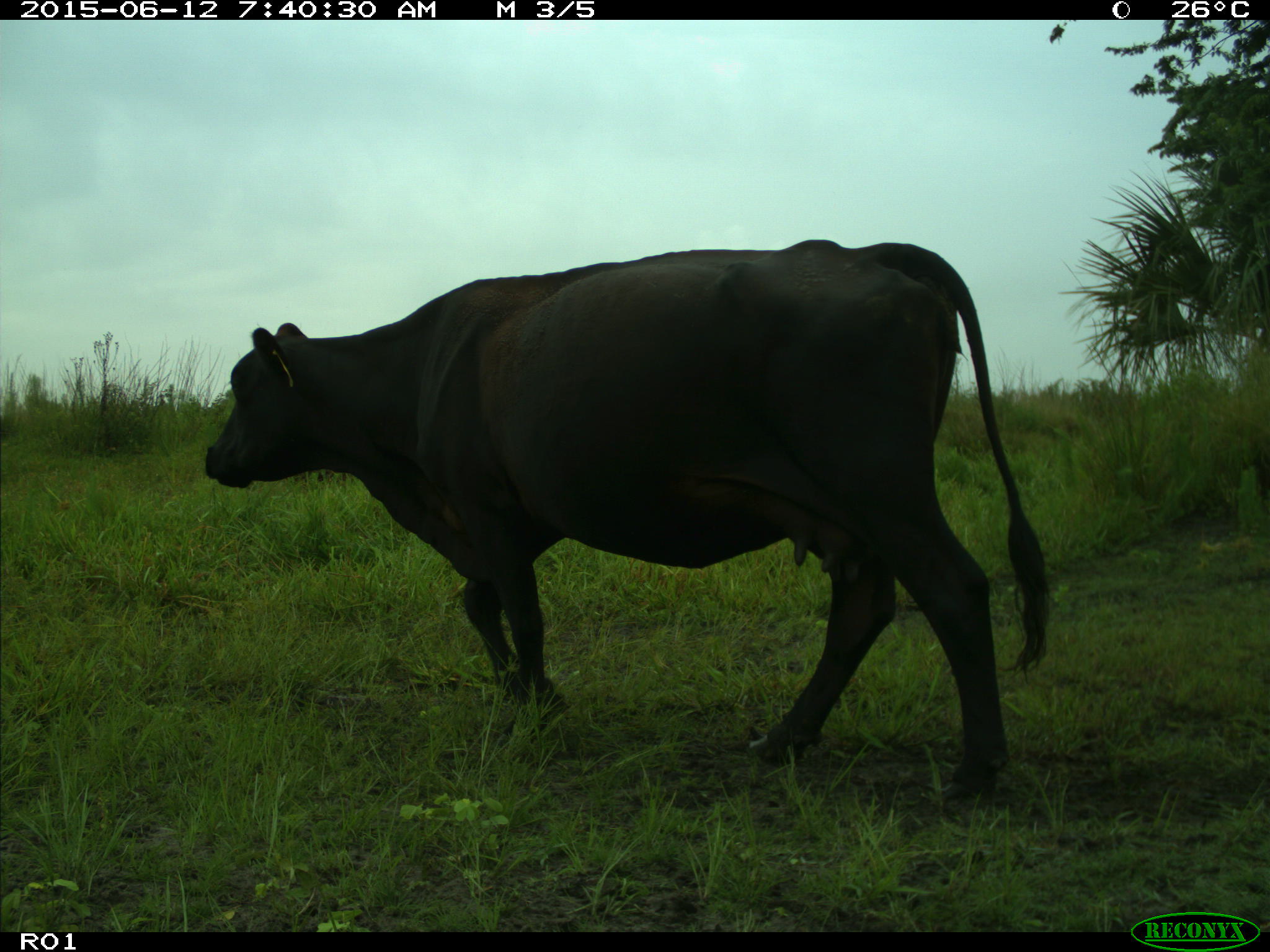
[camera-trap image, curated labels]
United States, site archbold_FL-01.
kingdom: Animalia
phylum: Chordata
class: Mammalia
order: Artiodactyla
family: Bovidae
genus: Bos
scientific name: Bos taurus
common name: domestic cow